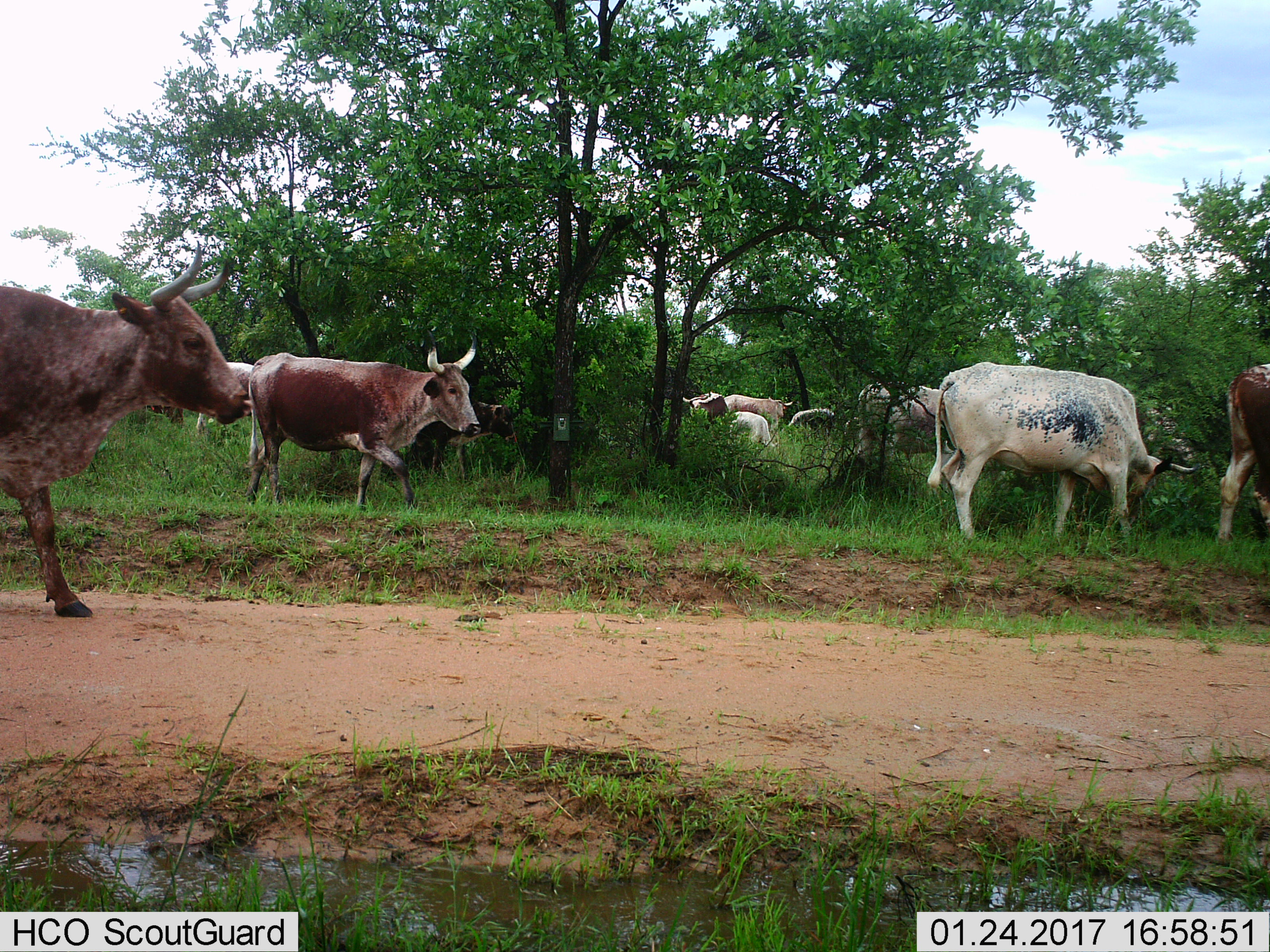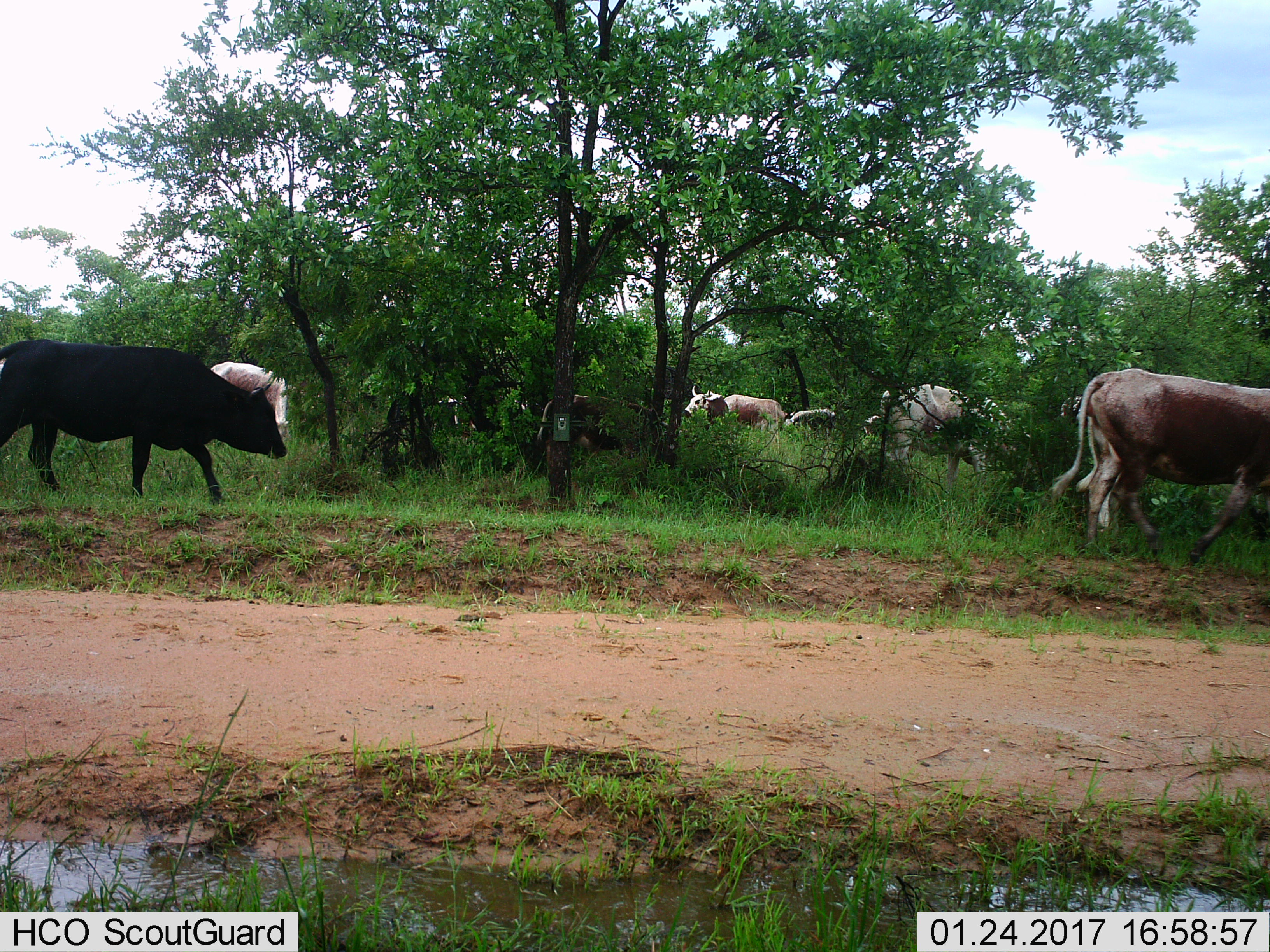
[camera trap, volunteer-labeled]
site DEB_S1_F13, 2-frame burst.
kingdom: Animalia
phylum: Chordata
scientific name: Vertebrata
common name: domestic animal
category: domesticanimal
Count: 11-50.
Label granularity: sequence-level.